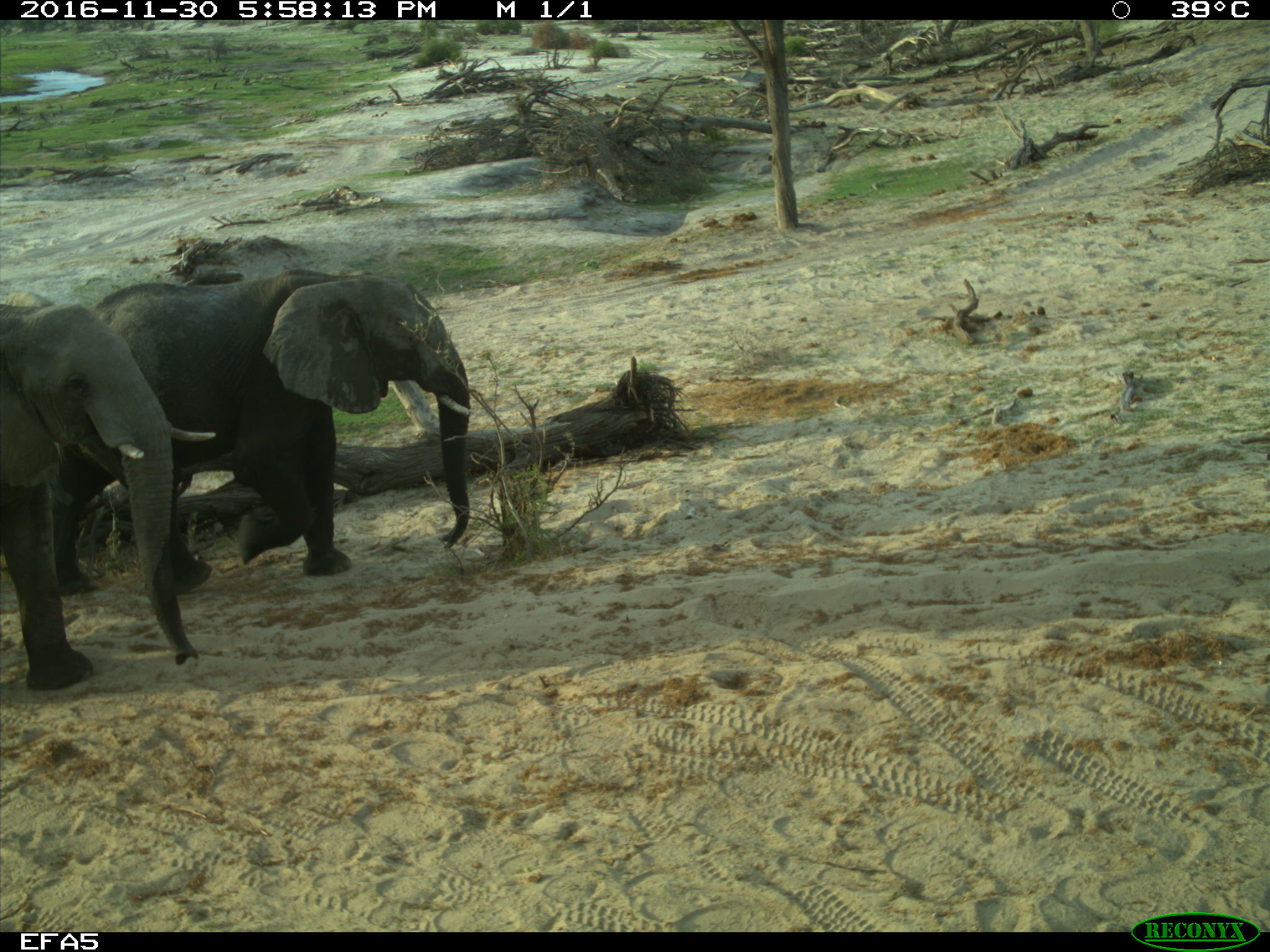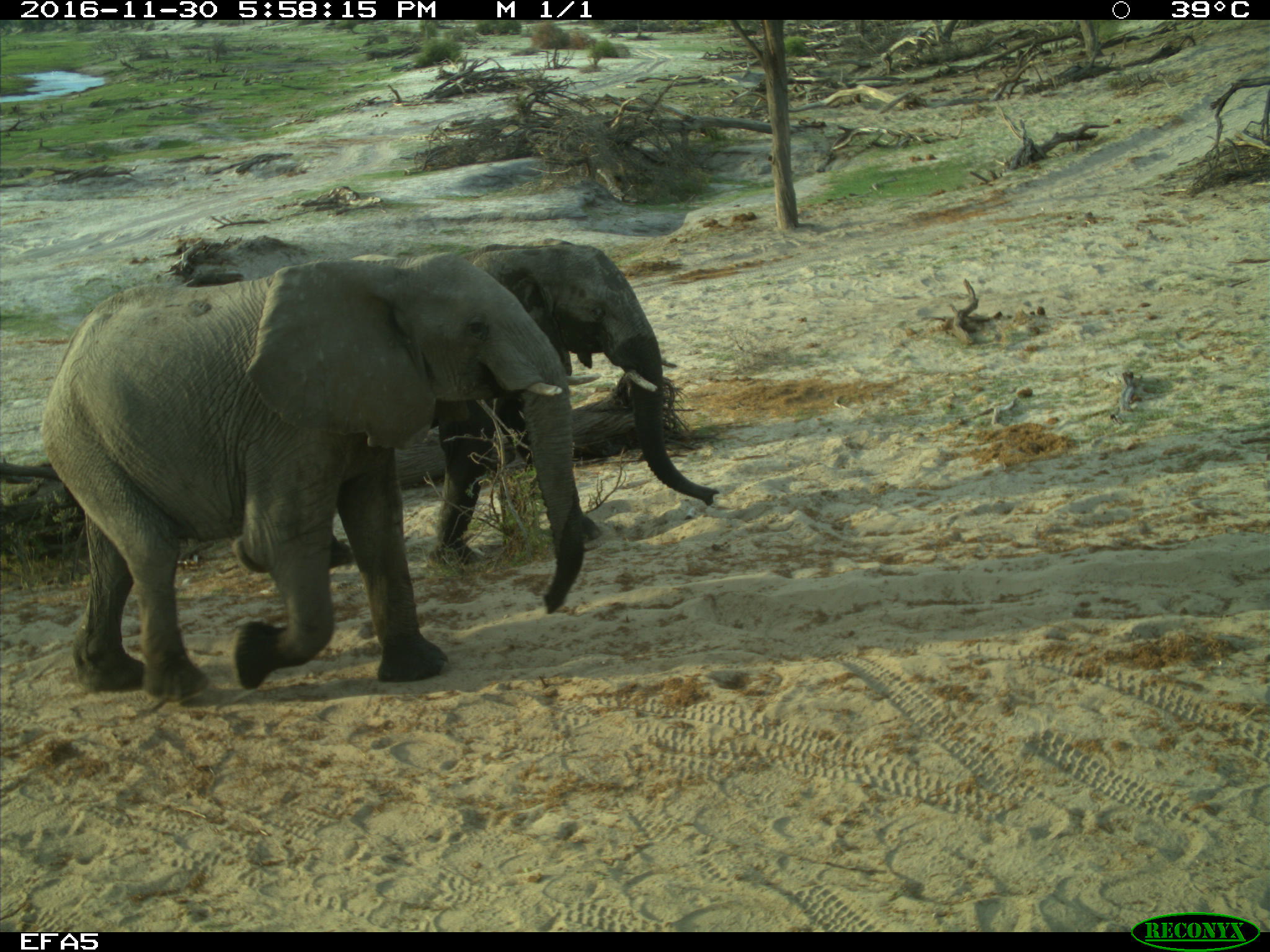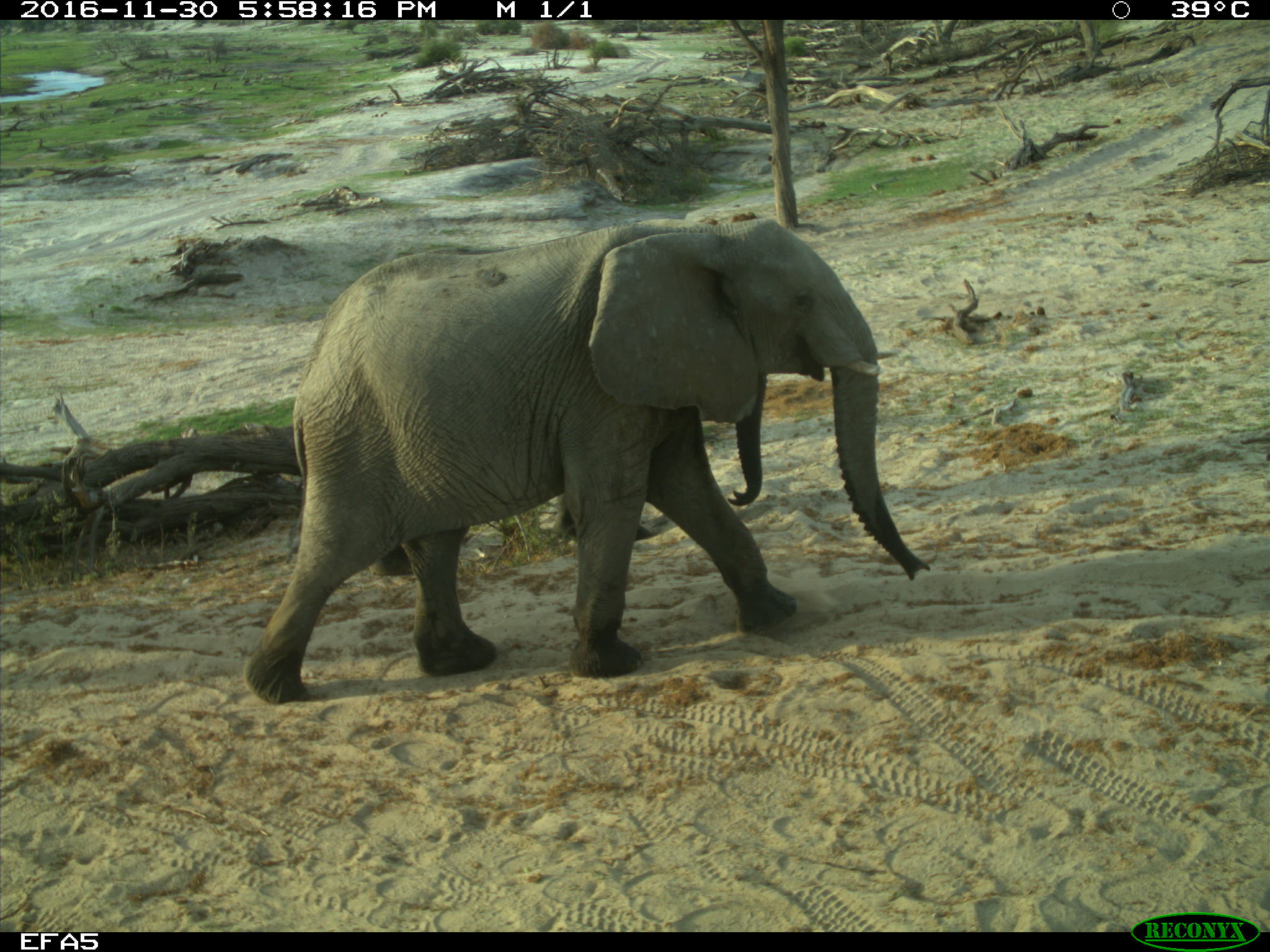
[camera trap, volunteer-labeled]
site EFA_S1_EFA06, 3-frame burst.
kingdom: Animalia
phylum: Chordata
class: Mammalia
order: Proboscidea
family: Elephantidae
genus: Loxodonta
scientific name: Loxodonta africana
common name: african bush elephant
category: elephant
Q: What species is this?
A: Elephant (african bush elephant) (Loxodonta africana).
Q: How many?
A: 2.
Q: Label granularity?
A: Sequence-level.